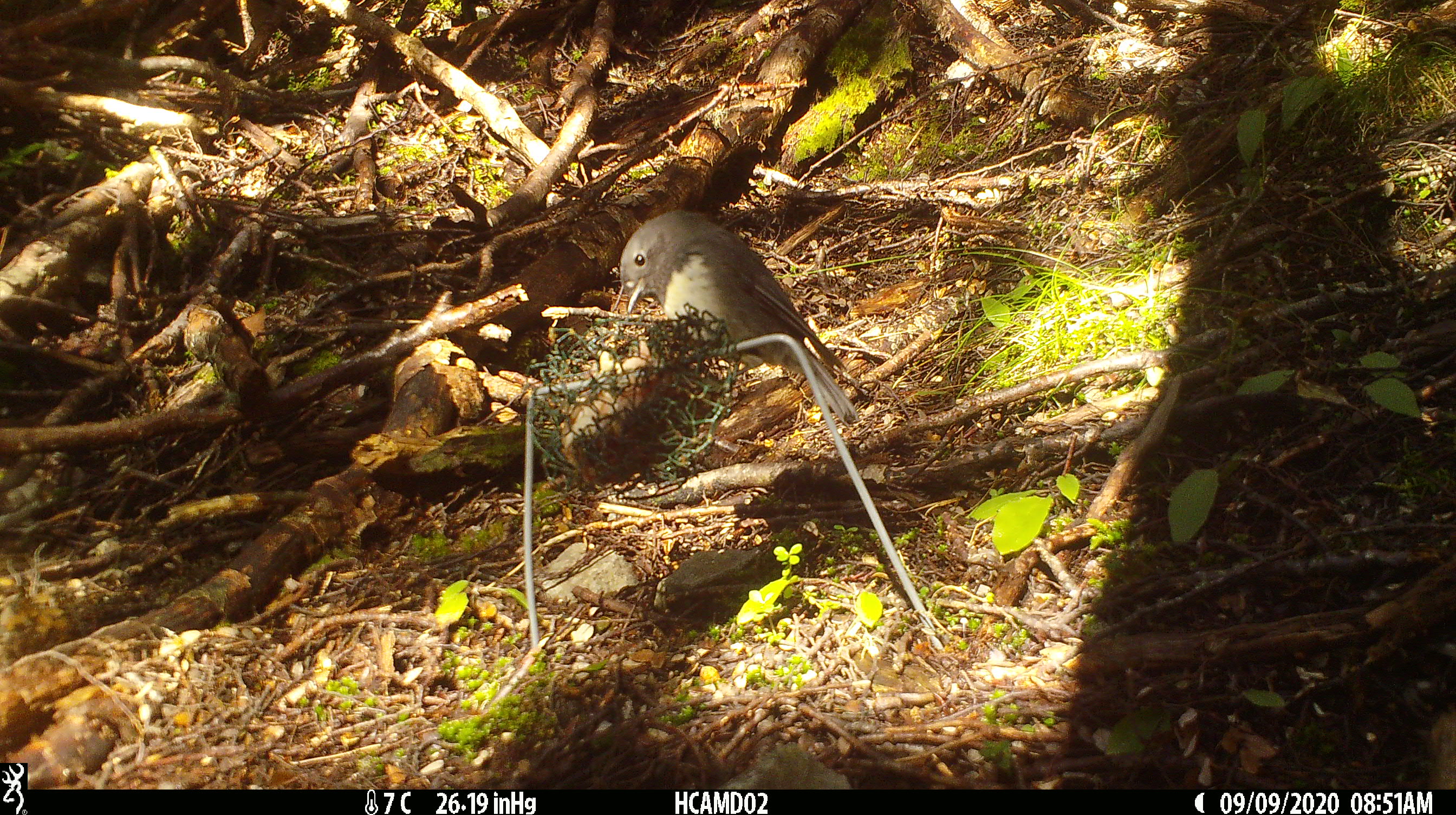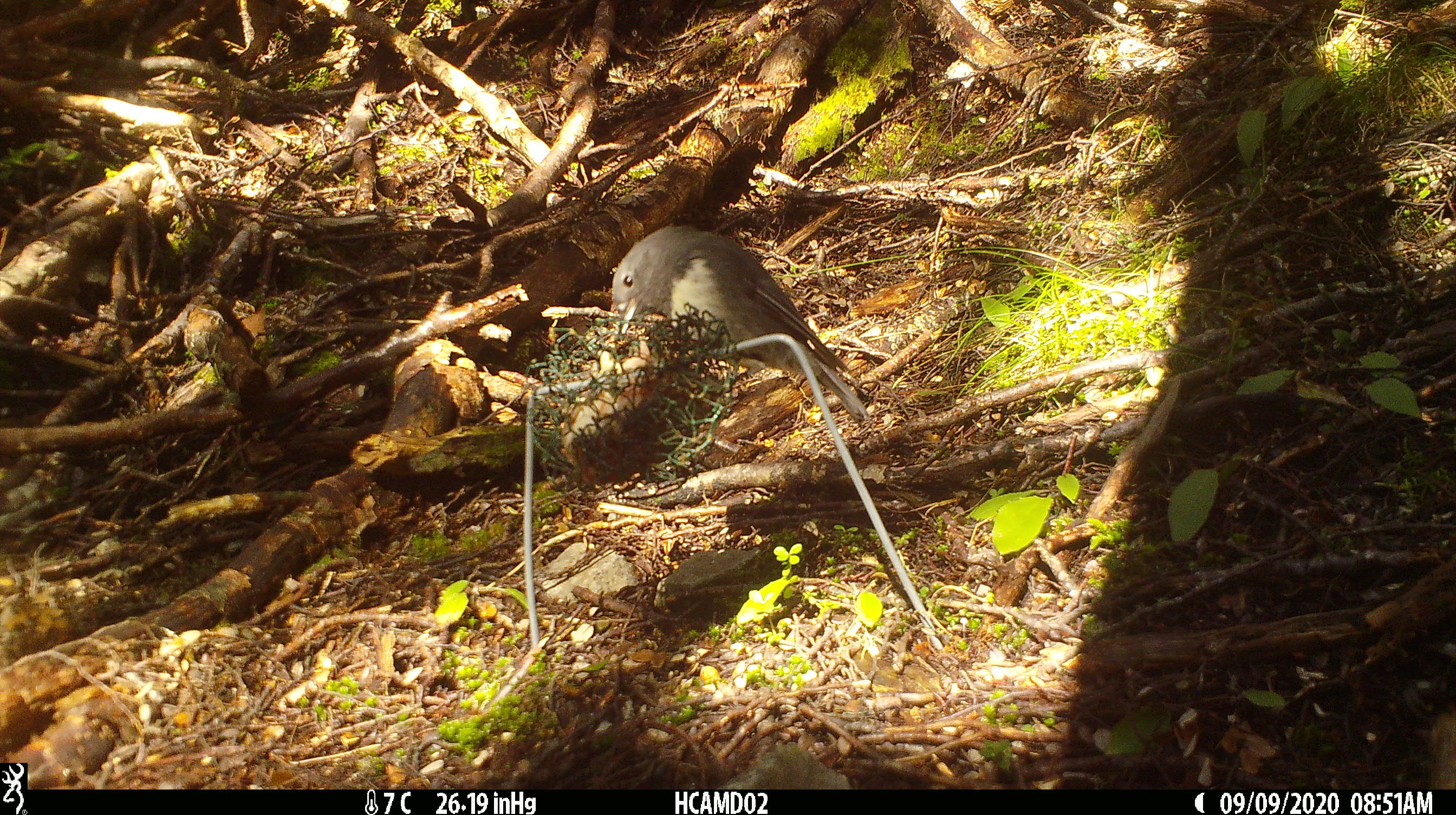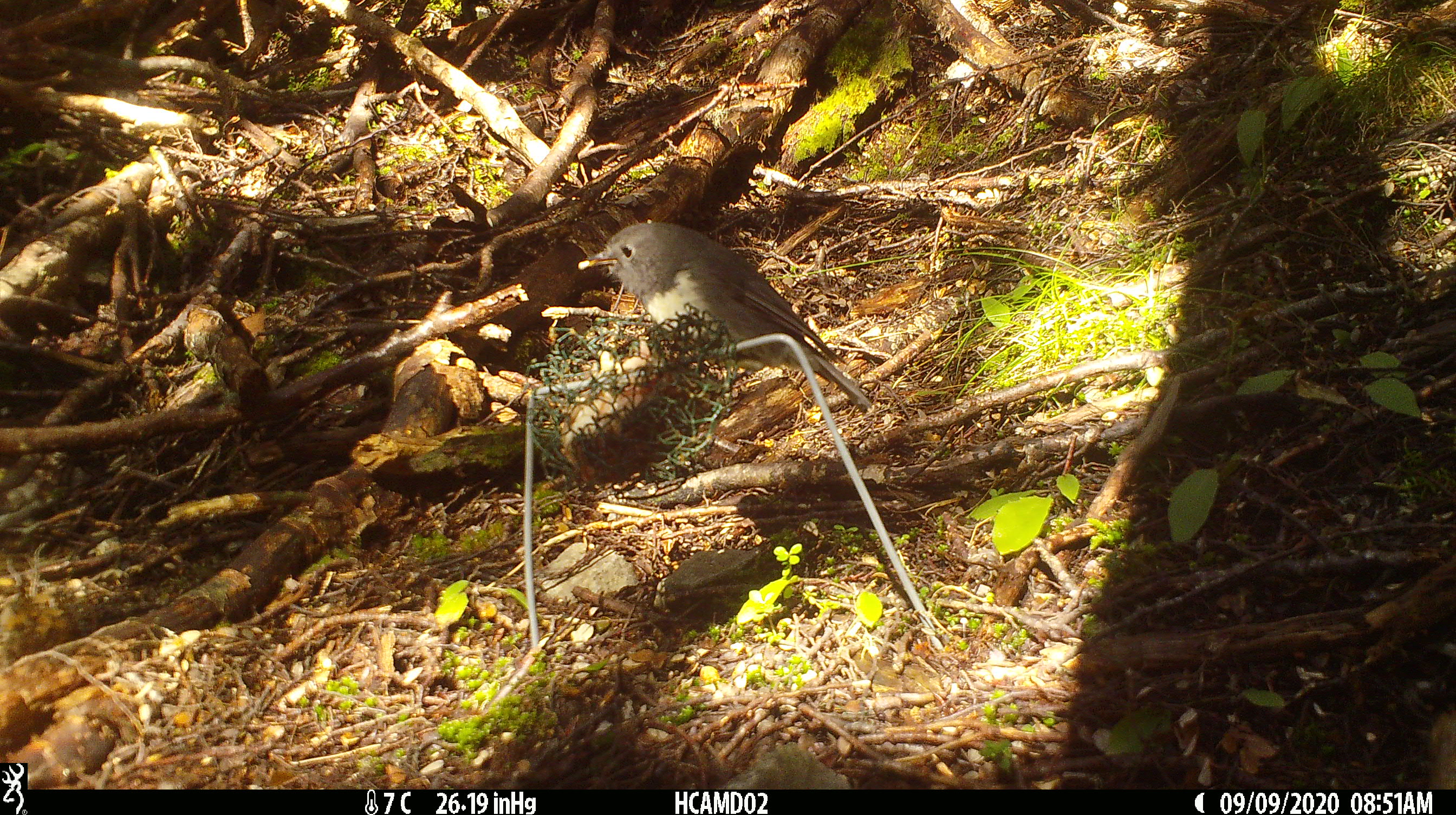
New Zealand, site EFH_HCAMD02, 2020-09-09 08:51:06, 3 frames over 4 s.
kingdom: Animalia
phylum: Chordata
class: Aves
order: Passeriformes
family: Petroicidae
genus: Petroica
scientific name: Petroica australis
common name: new zealand robin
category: robin